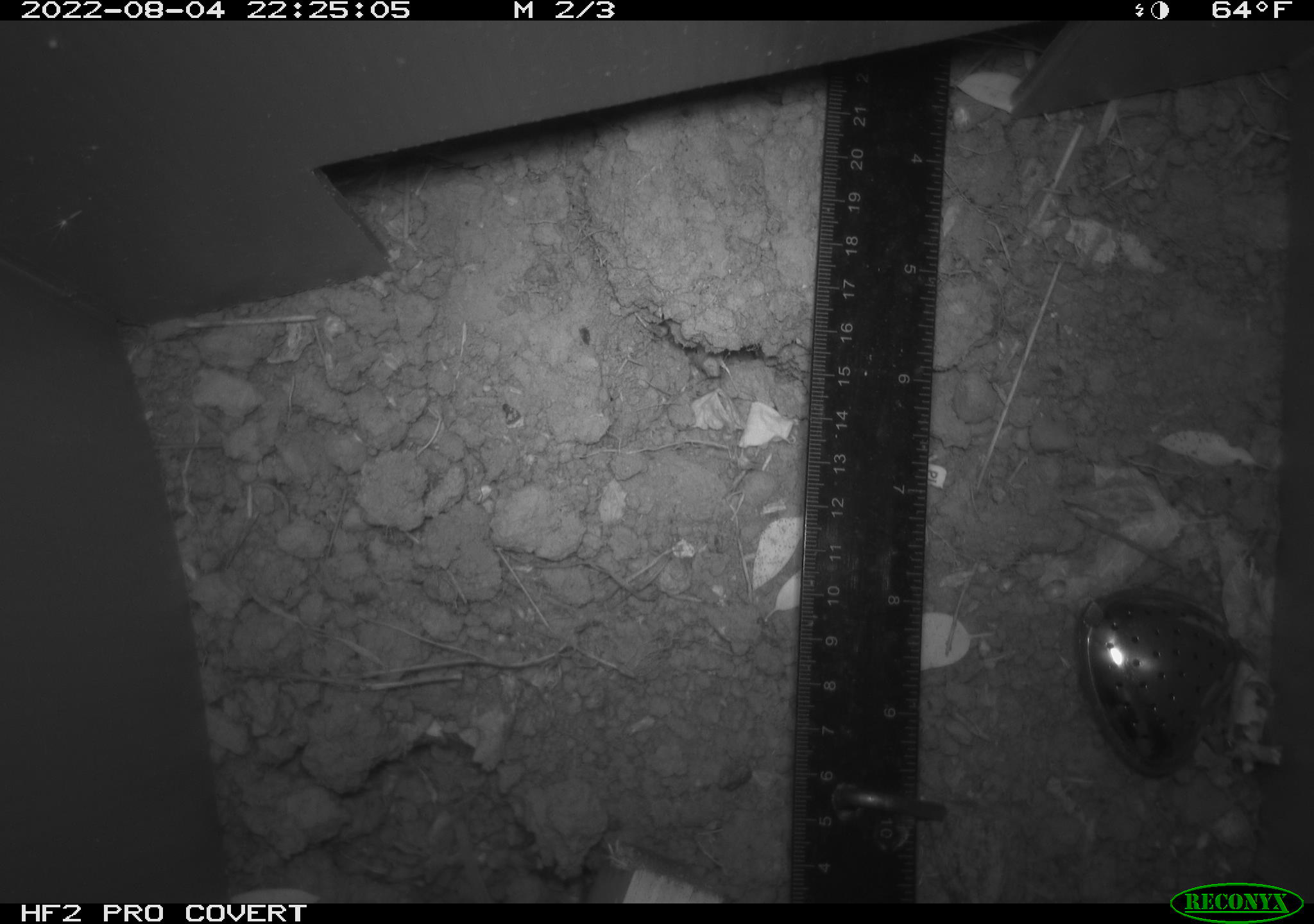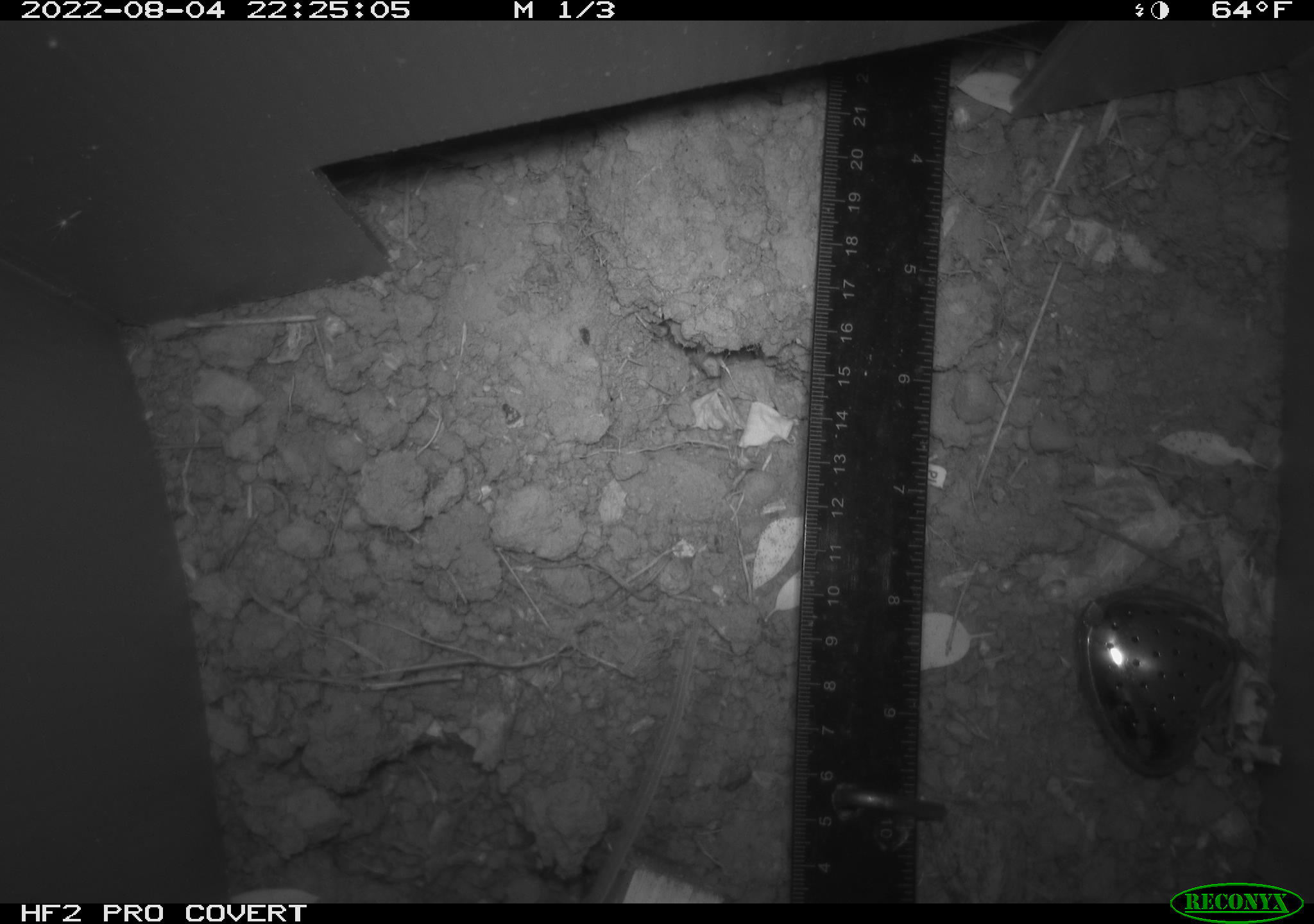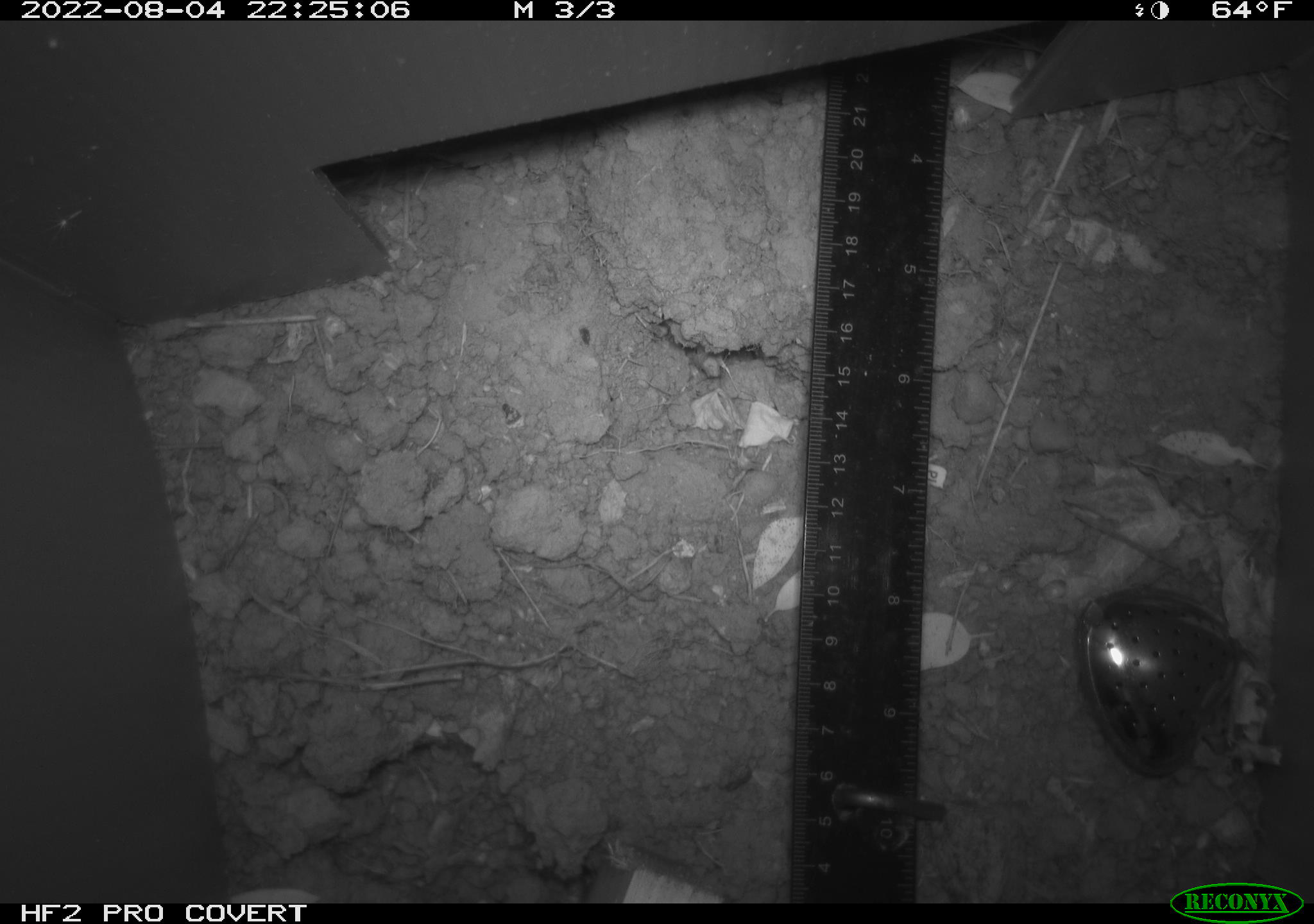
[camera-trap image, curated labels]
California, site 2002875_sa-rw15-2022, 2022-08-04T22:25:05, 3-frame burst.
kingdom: Animalia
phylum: Chordata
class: Mammalia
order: Rodentia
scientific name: Rodentia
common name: rodent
Rodent (Rodentia).